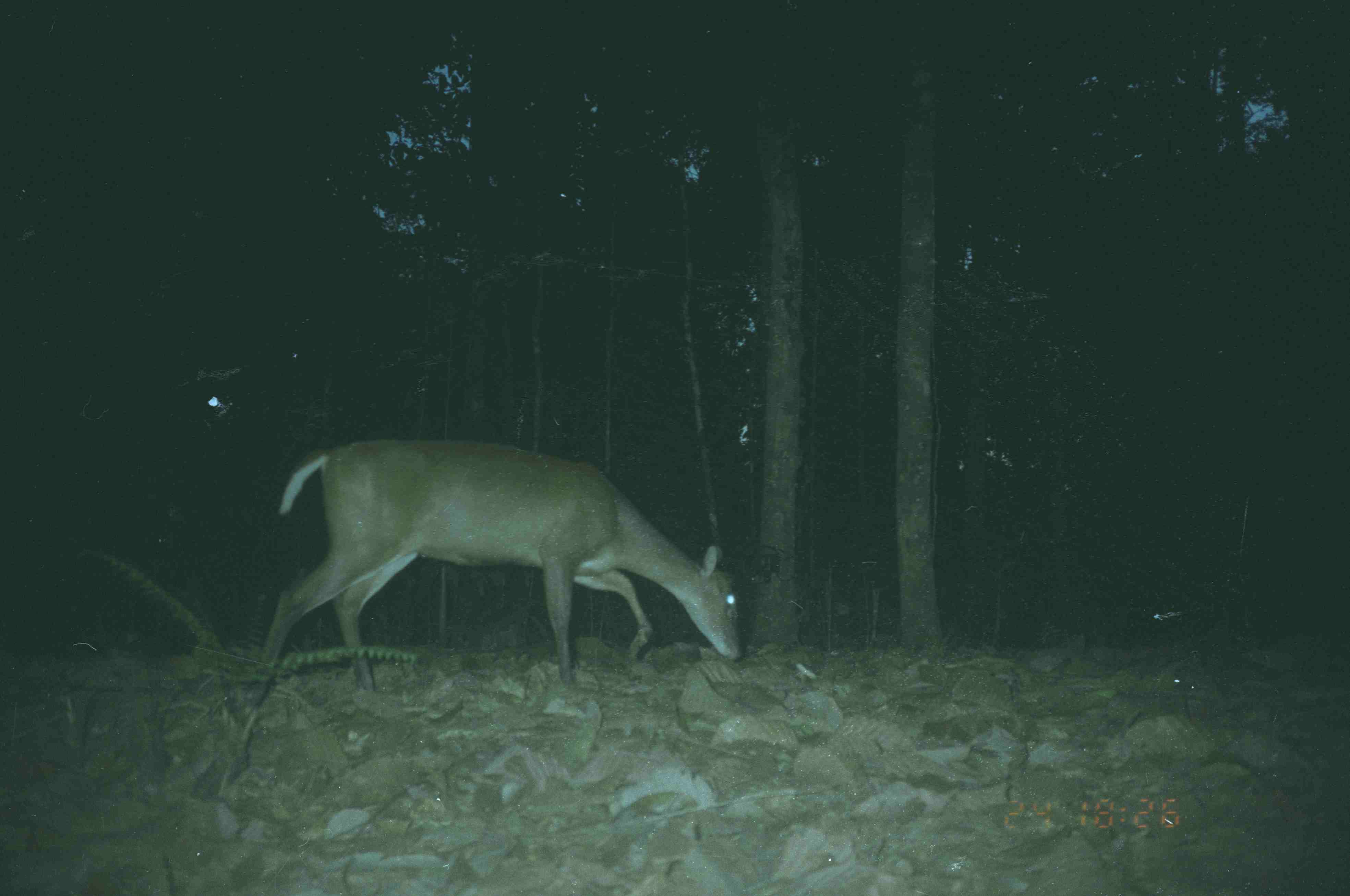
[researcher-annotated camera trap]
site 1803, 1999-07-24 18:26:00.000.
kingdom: Animalia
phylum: Chordata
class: Mammalia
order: Artiodactyla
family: Cervidae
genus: Muntiacus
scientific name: Muntiacus muntjak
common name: southern red muntjac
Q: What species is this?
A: Muntiacus muntjak (southern red muntjac).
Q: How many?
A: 1.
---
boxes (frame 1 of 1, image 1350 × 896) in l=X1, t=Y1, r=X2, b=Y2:
muntiacus muntjak: l=247, t=438, r=742, b=707